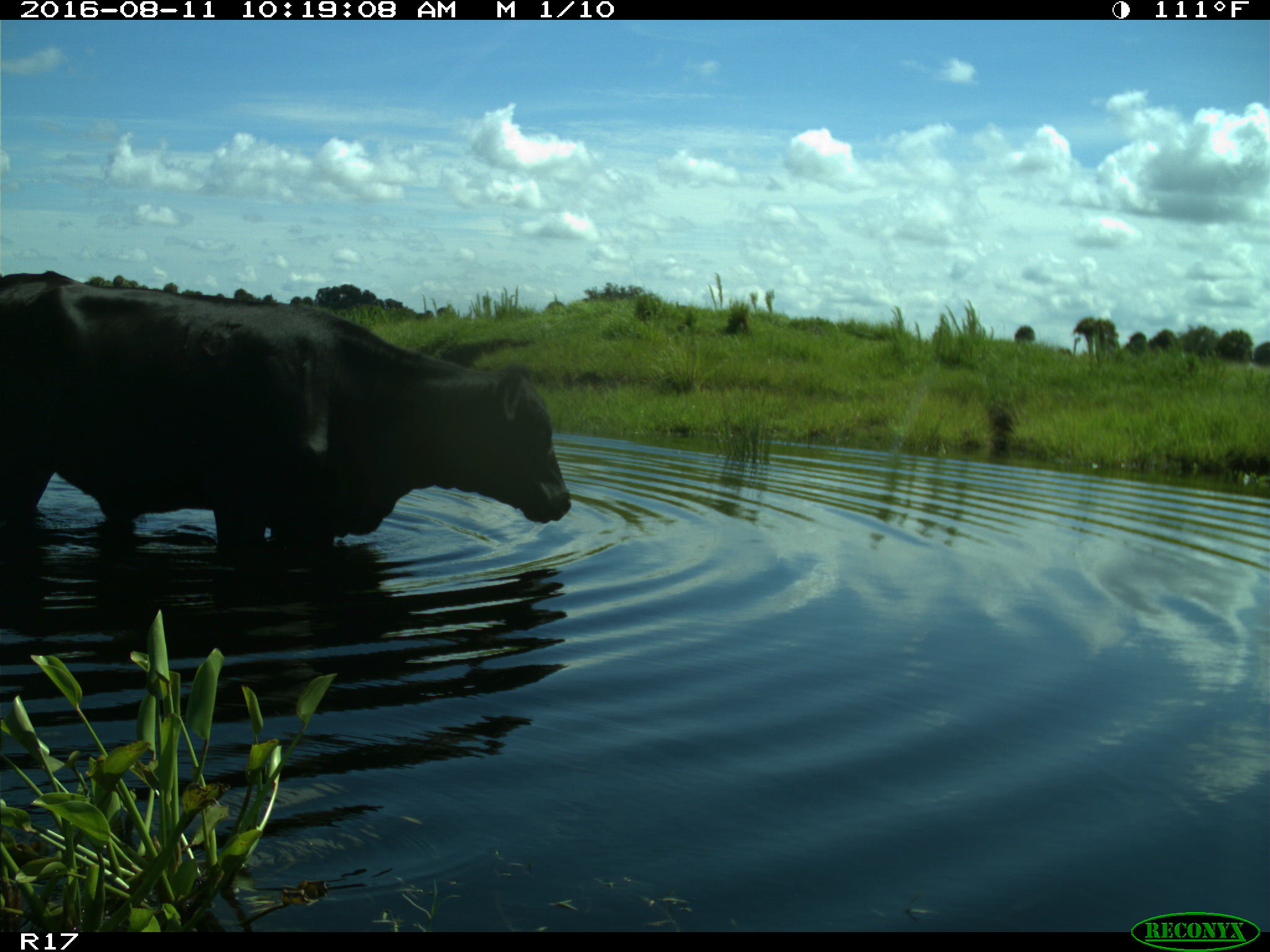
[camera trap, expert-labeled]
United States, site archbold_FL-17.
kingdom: Animalia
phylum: Chordata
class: Mammalia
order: Artiodactyla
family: Bovidae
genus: Bos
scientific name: Bos taurus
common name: domestic cow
Bos taurus (domestic cow).